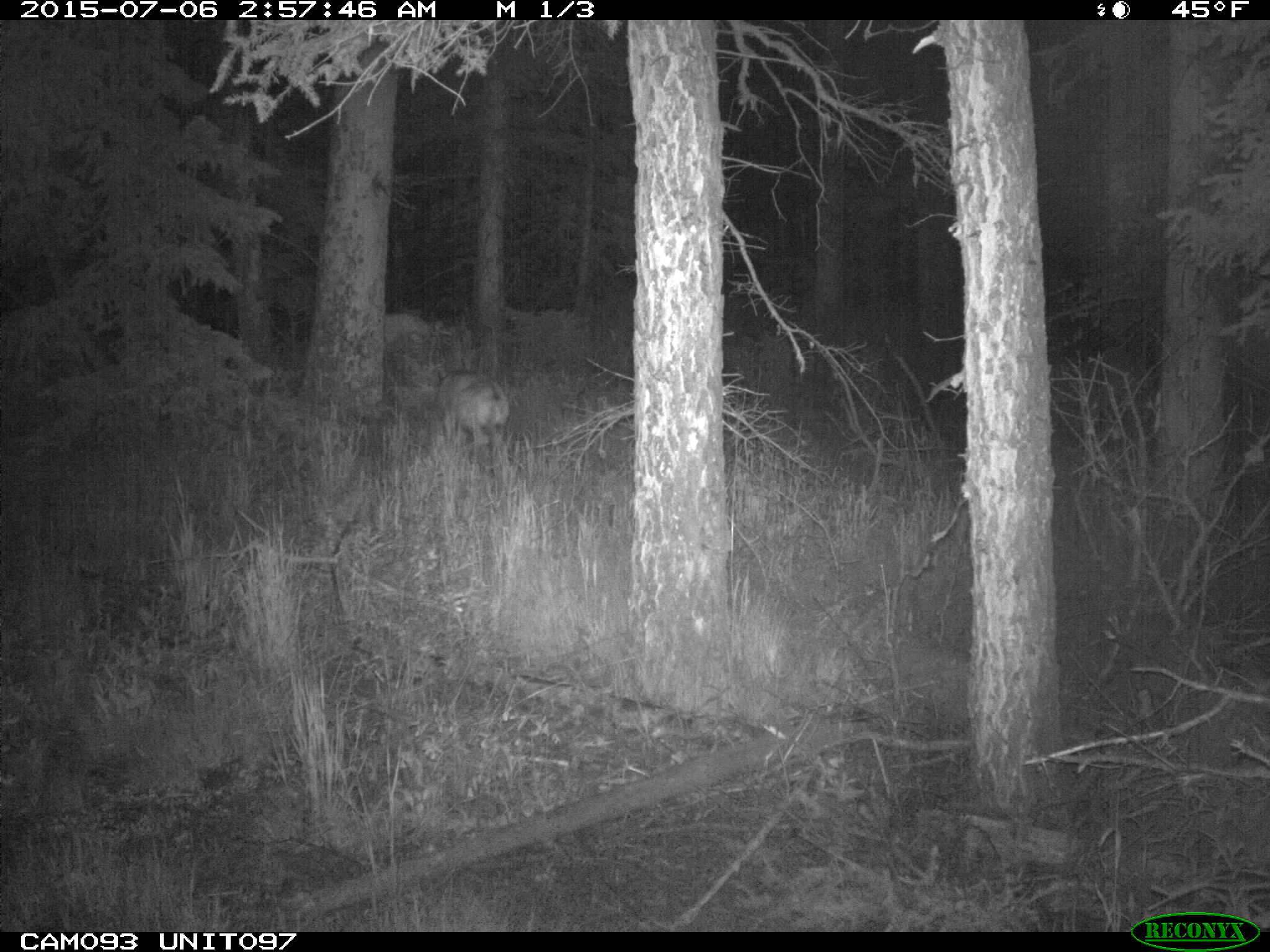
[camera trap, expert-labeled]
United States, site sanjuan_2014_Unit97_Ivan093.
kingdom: Animalia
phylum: Chordata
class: Mammalia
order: Artiodactyla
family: Cervidae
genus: Odocoileus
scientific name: Odocoileus hemionus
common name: mule deer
Odocoileus hemionus (mule deer).